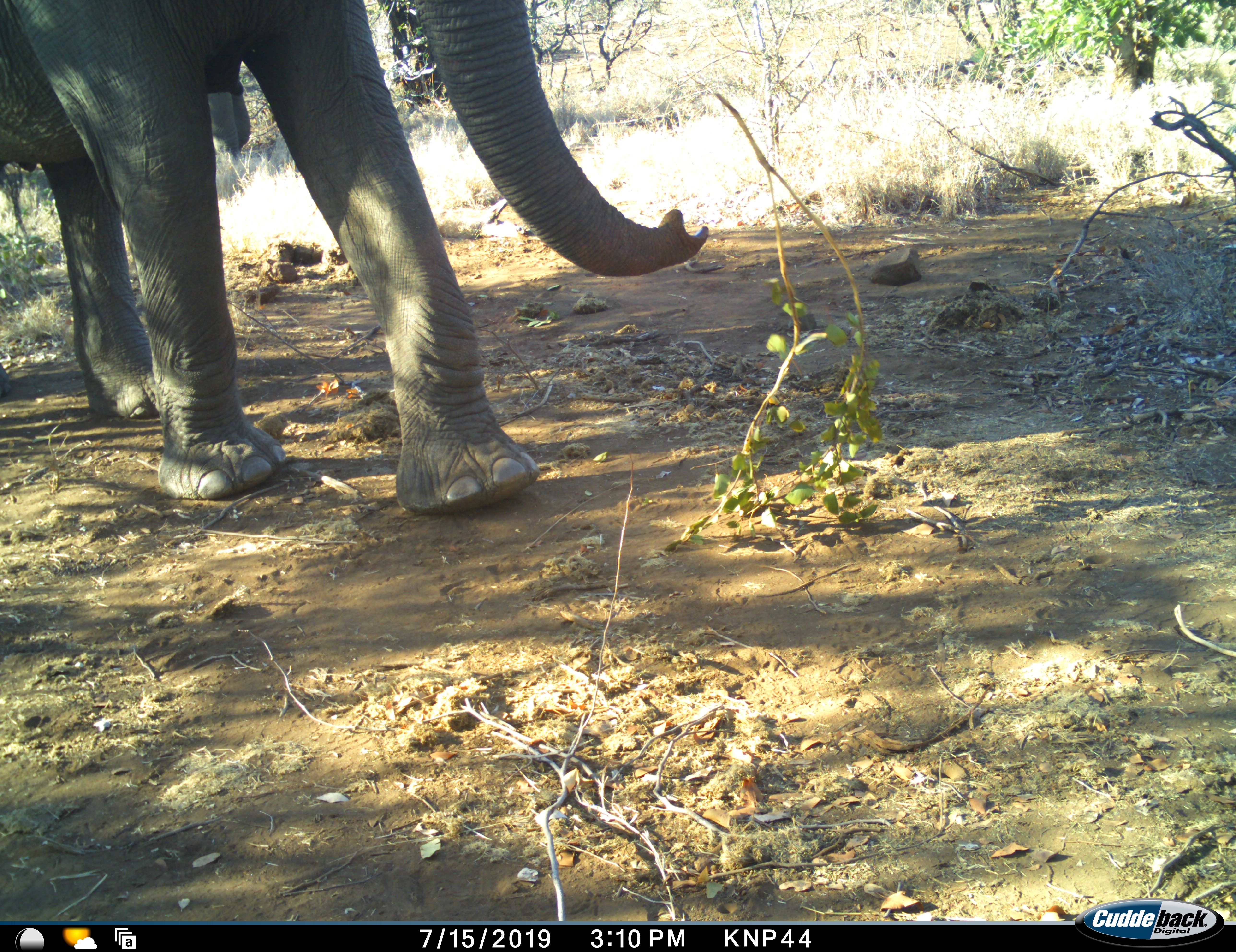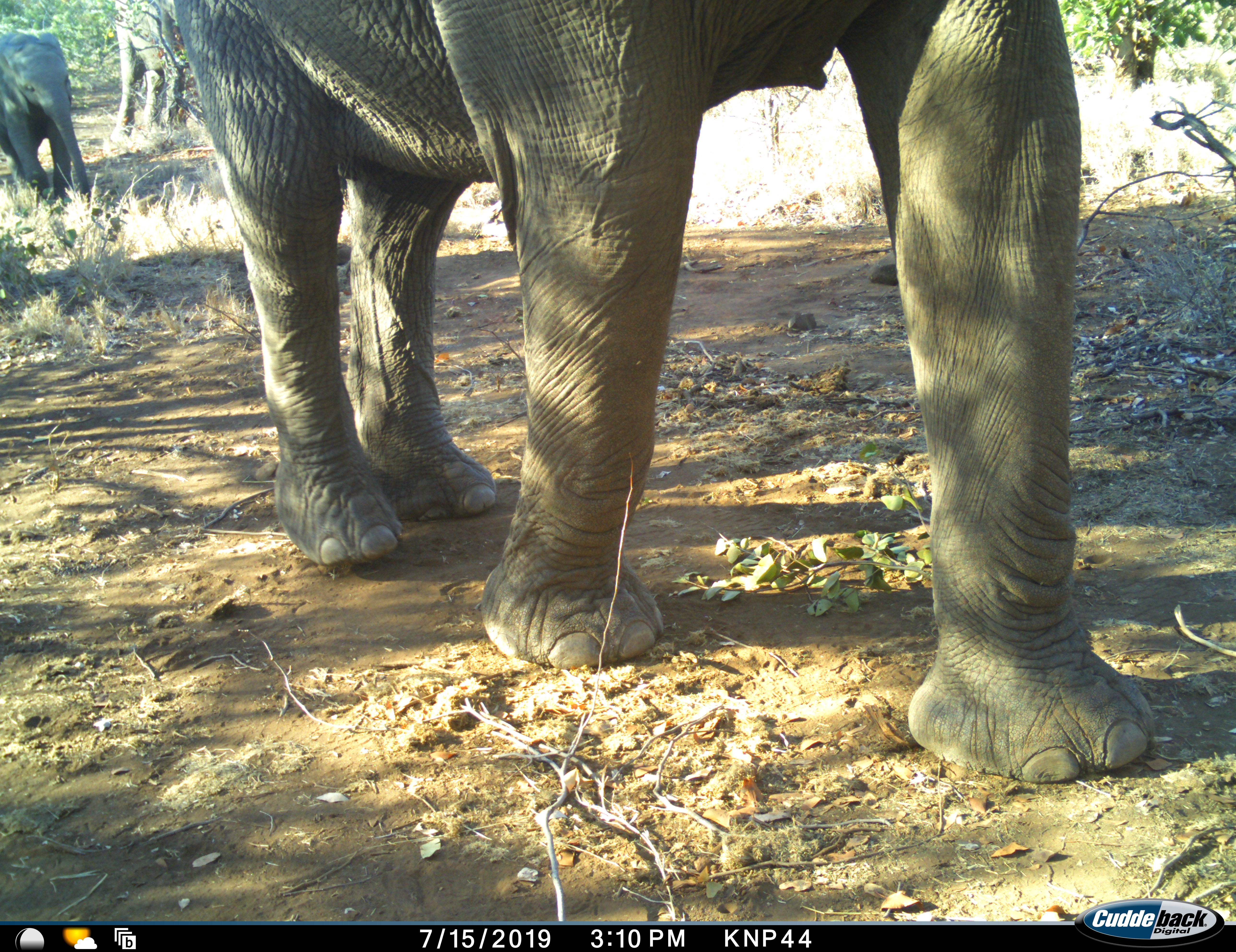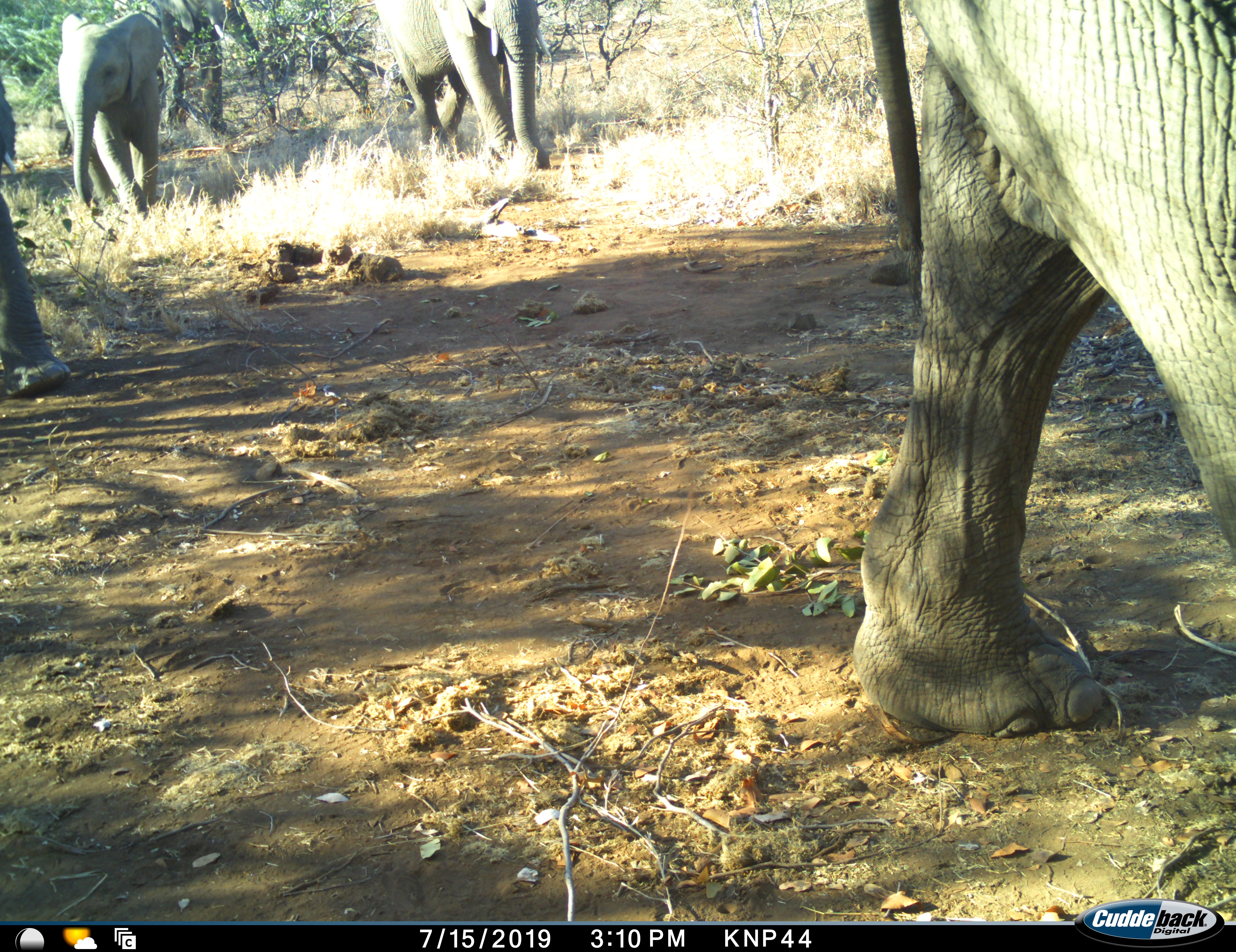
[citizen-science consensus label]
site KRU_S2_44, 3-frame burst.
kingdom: Animalia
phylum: Chordata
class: Mammalia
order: Proboscidea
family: Elephantidae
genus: Loxodonta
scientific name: Loxodonta africana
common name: african bush elephant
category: elephant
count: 4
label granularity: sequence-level